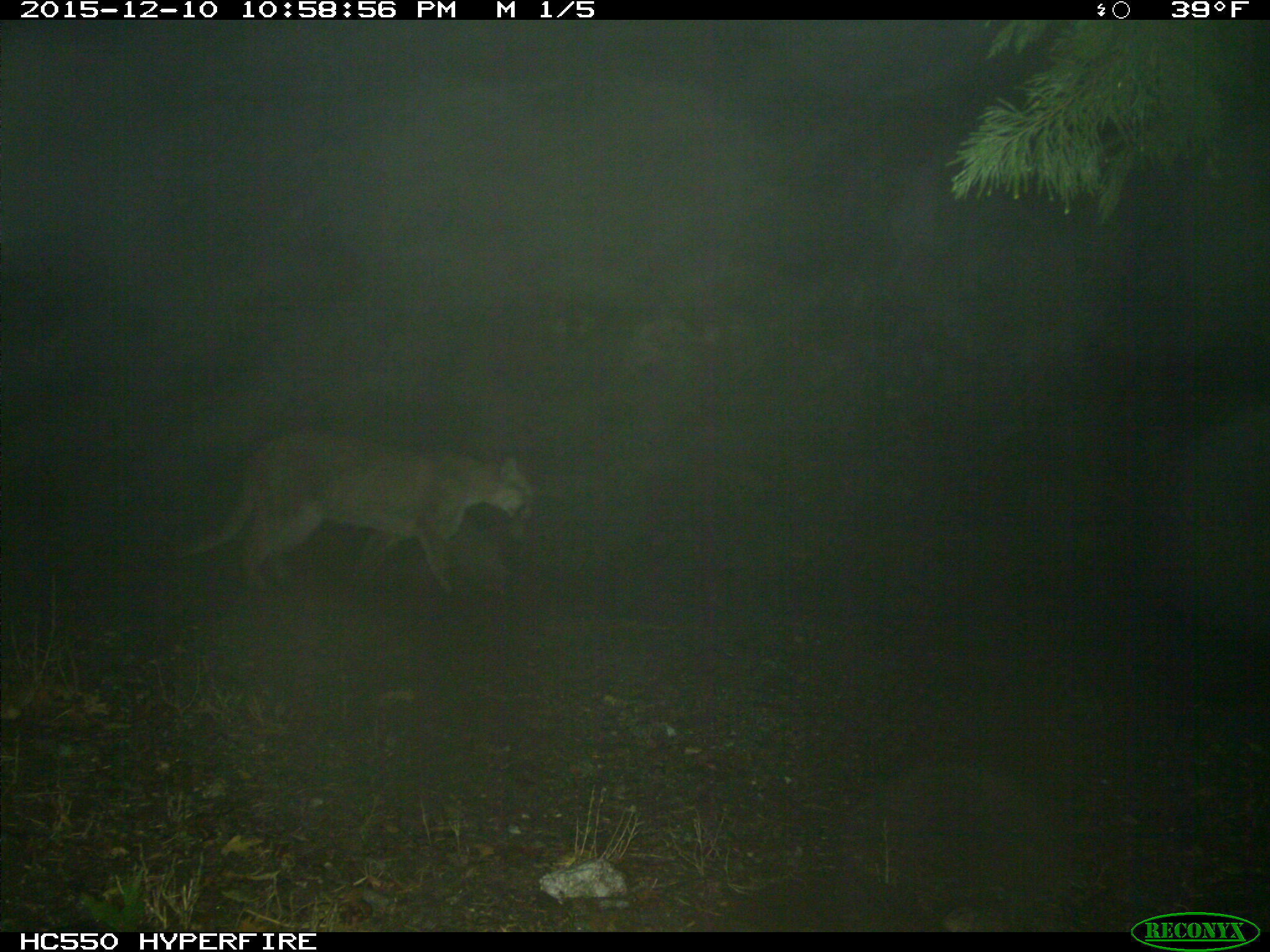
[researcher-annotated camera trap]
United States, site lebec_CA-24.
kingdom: Animalia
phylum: Chordata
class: Mammalia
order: Carnivora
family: Felidae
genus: Puma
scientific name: Puma concolor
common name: mountain lion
Puma concolor (mountain lion).